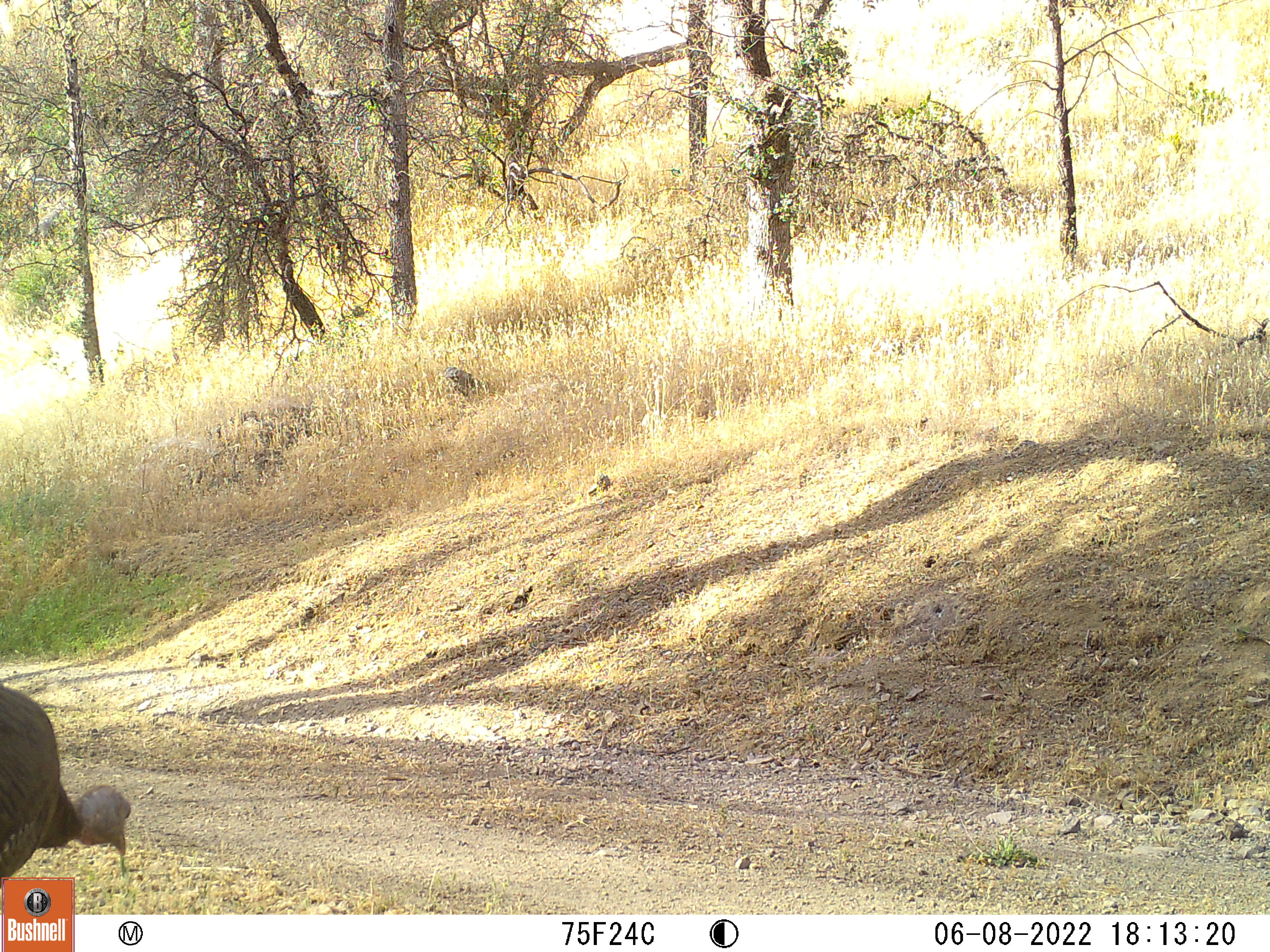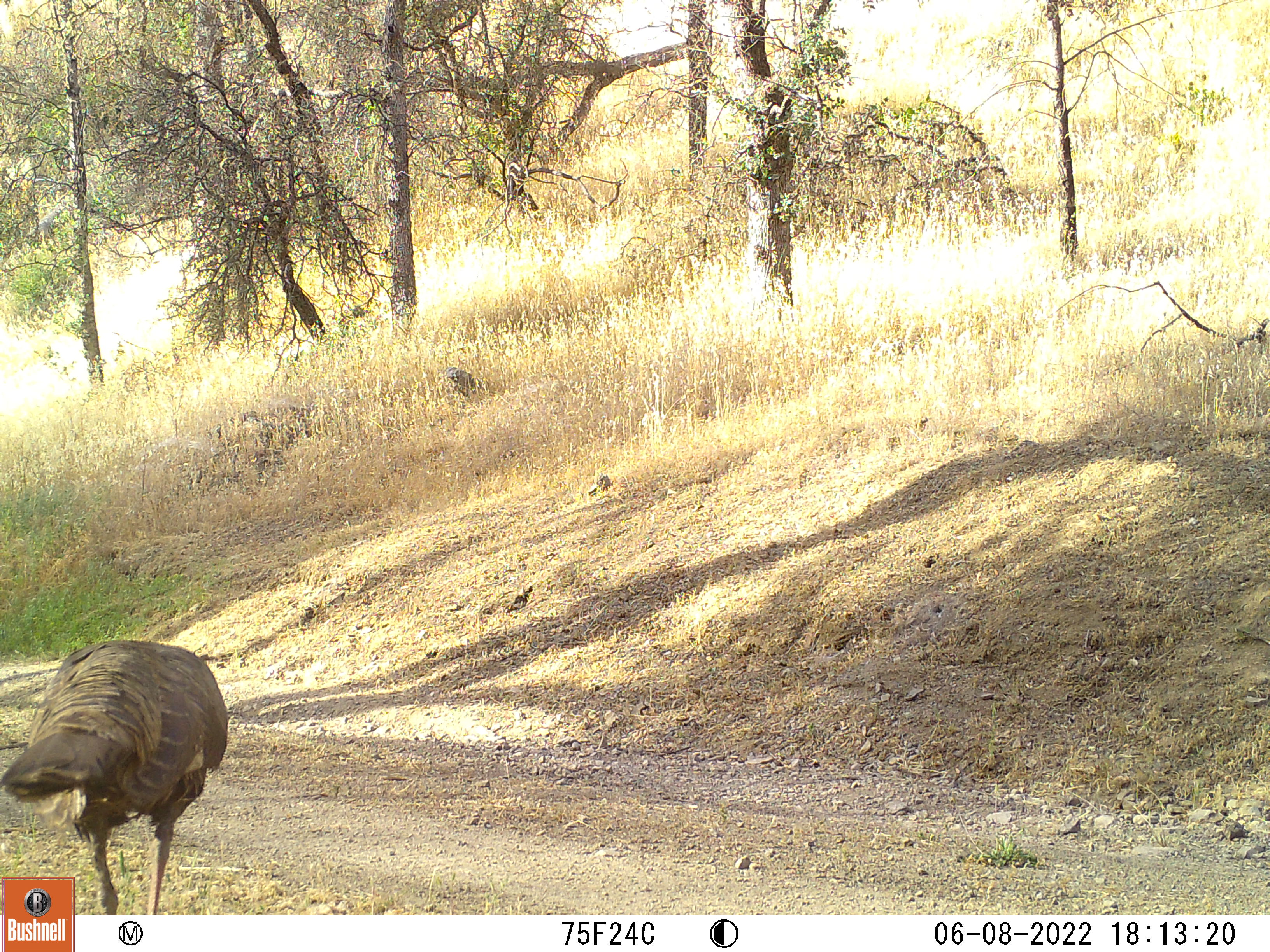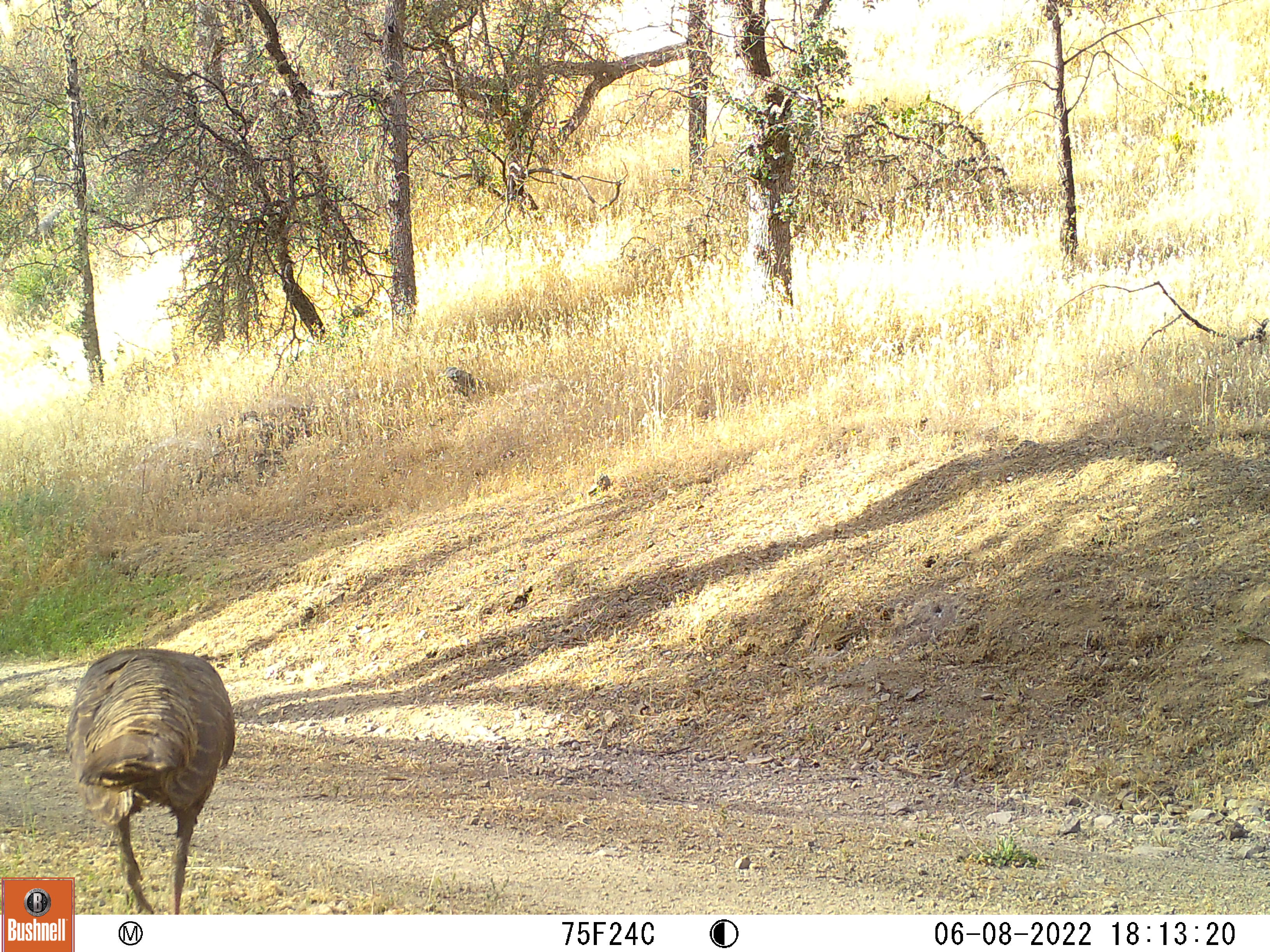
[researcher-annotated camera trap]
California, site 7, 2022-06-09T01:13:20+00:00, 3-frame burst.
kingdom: Animalia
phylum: Chordata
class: Aves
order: Galliformes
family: Phasianidae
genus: Meleagris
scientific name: Meleagris gallopavo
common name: turkey